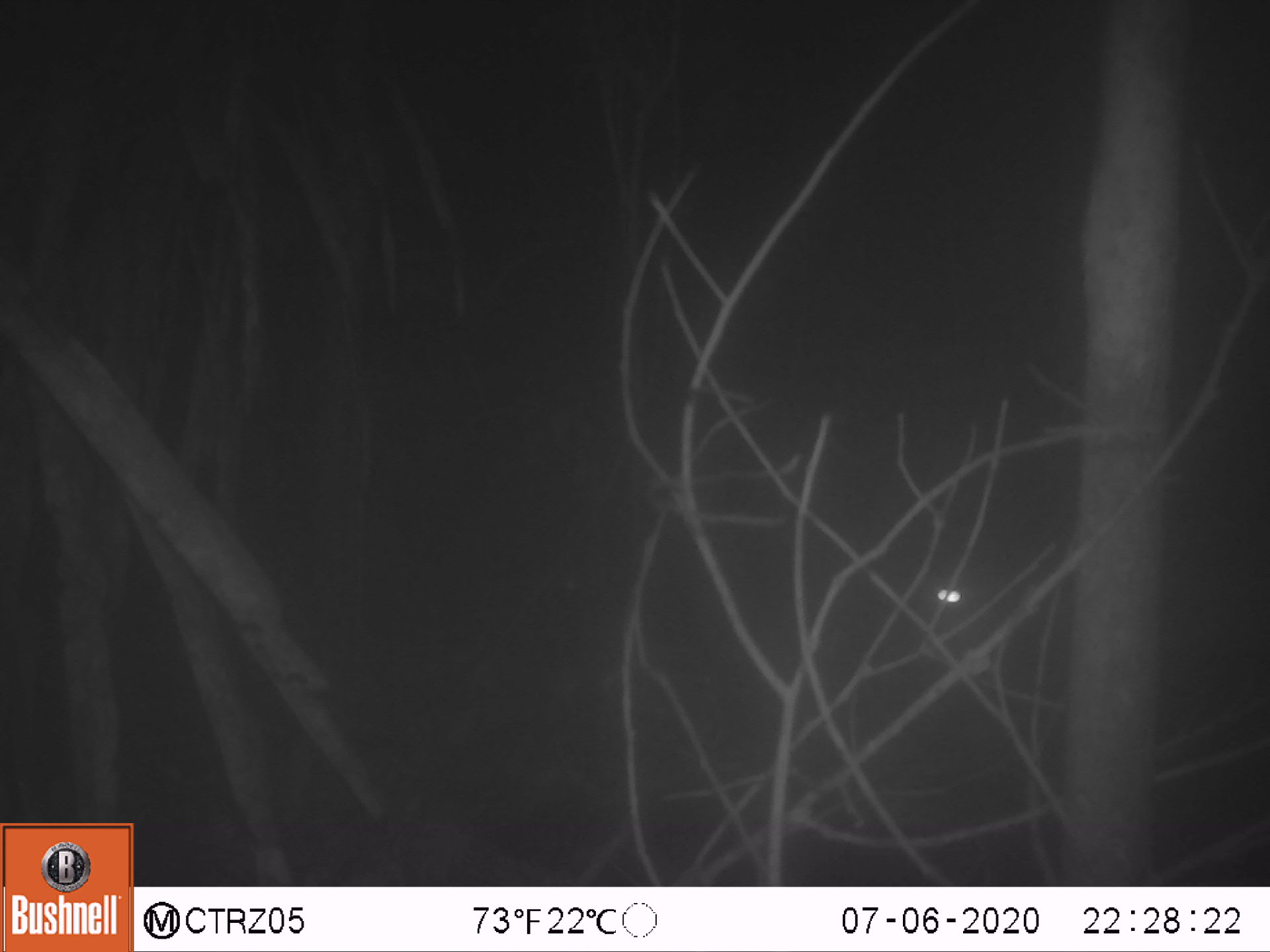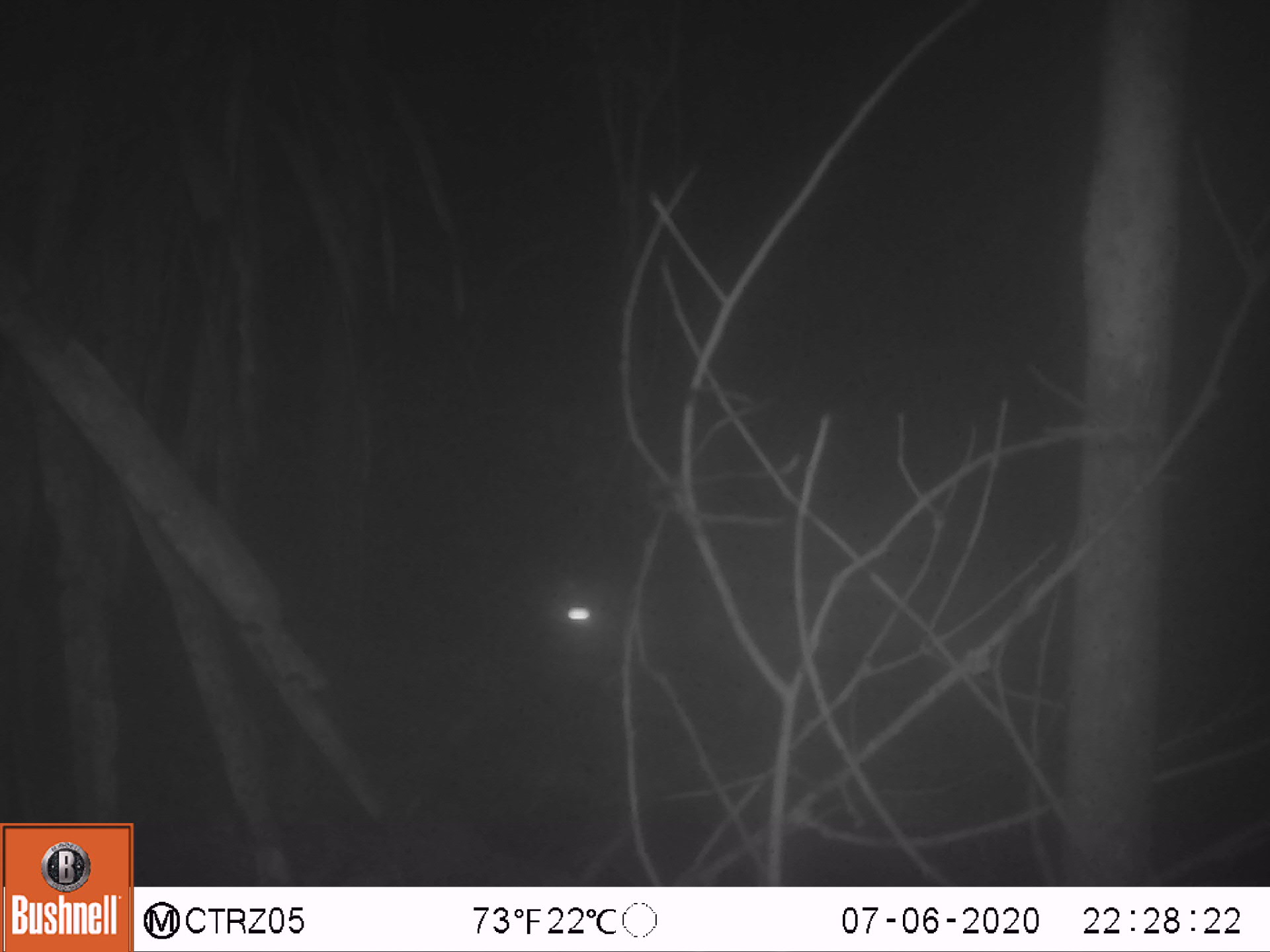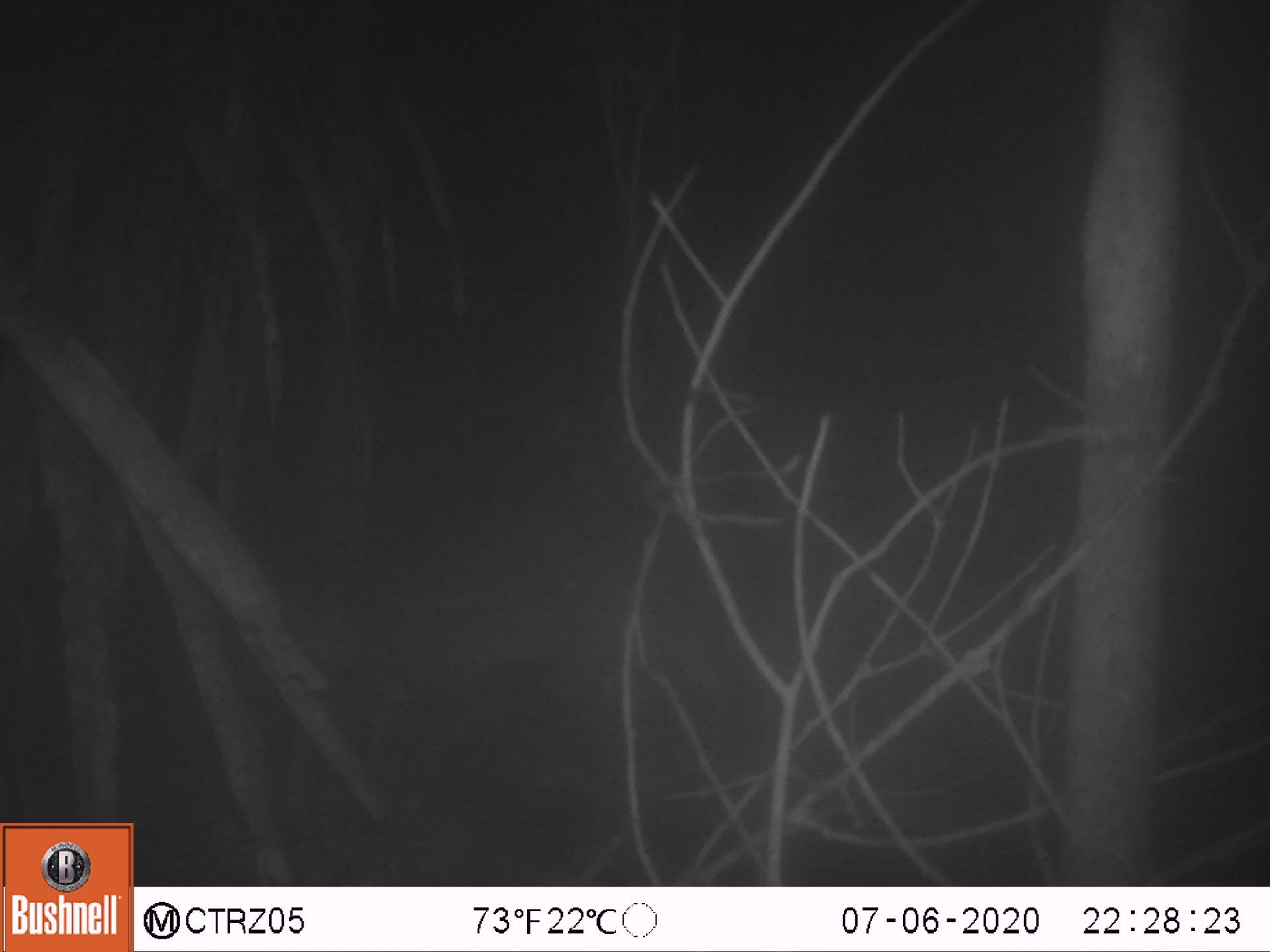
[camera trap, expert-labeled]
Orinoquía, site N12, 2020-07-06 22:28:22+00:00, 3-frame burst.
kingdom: Animalia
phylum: Chordata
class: Mammalia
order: Rodentia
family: Cuniculidae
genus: Cuniculus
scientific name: Cuniculus paca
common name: spotted paca